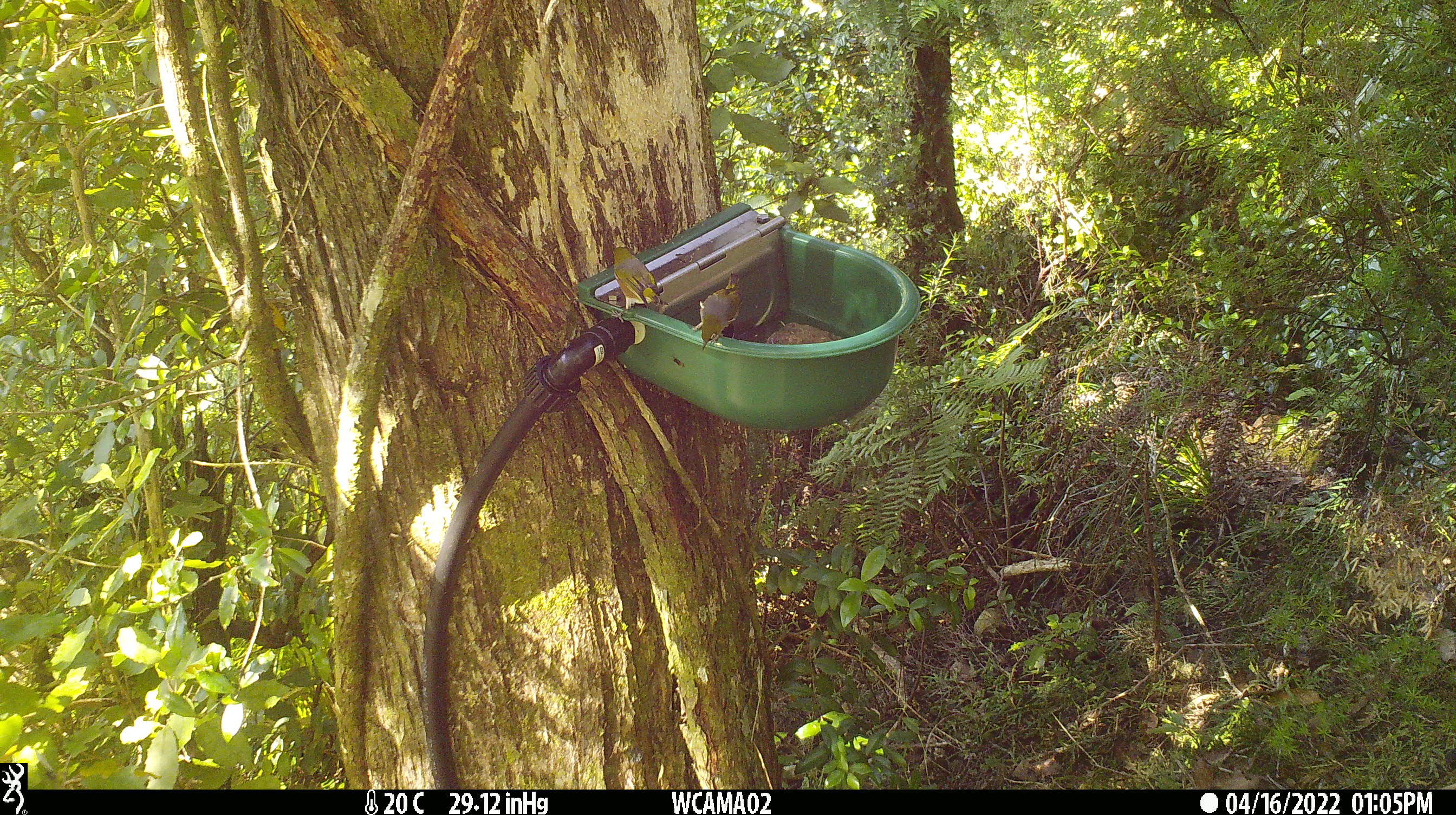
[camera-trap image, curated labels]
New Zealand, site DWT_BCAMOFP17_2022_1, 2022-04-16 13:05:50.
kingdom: Animalia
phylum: Chordata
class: Aves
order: Passeriformes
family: Zosteropidae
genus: Zosterops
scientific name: Zosterops lateralis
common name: silvereye